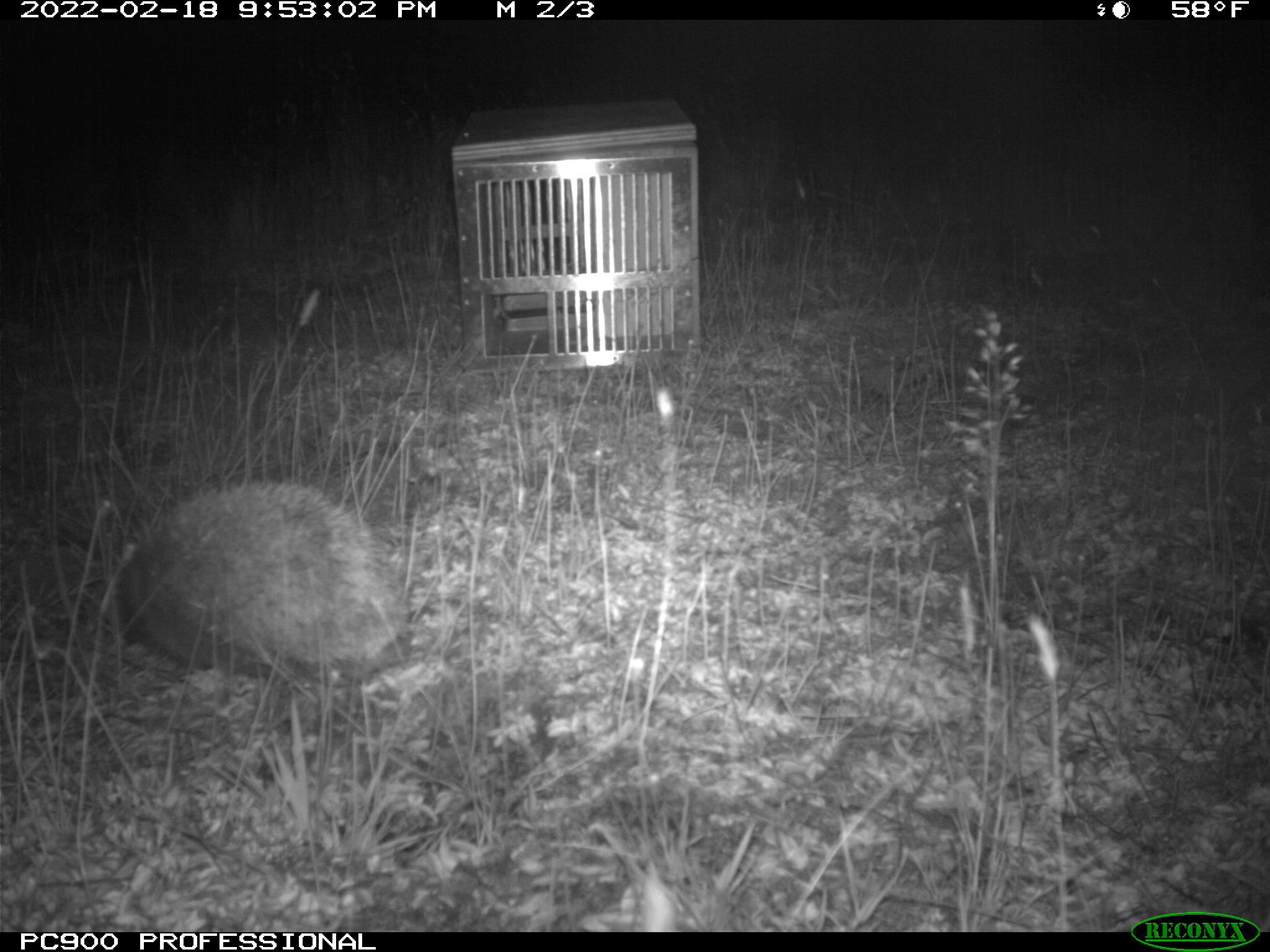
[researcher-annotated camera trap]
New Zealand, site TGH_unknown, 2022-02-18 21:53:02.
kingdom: Animalia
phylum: Chordata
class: Mammalia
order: Eulipotyphla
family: Erinaceidae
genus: Erinaceus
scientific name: Erinaceus europaeus europaeus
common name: european hedgehog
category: hedgehog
Hedgehog (european hedgehog) (Erinaceus europaeus europaeus).